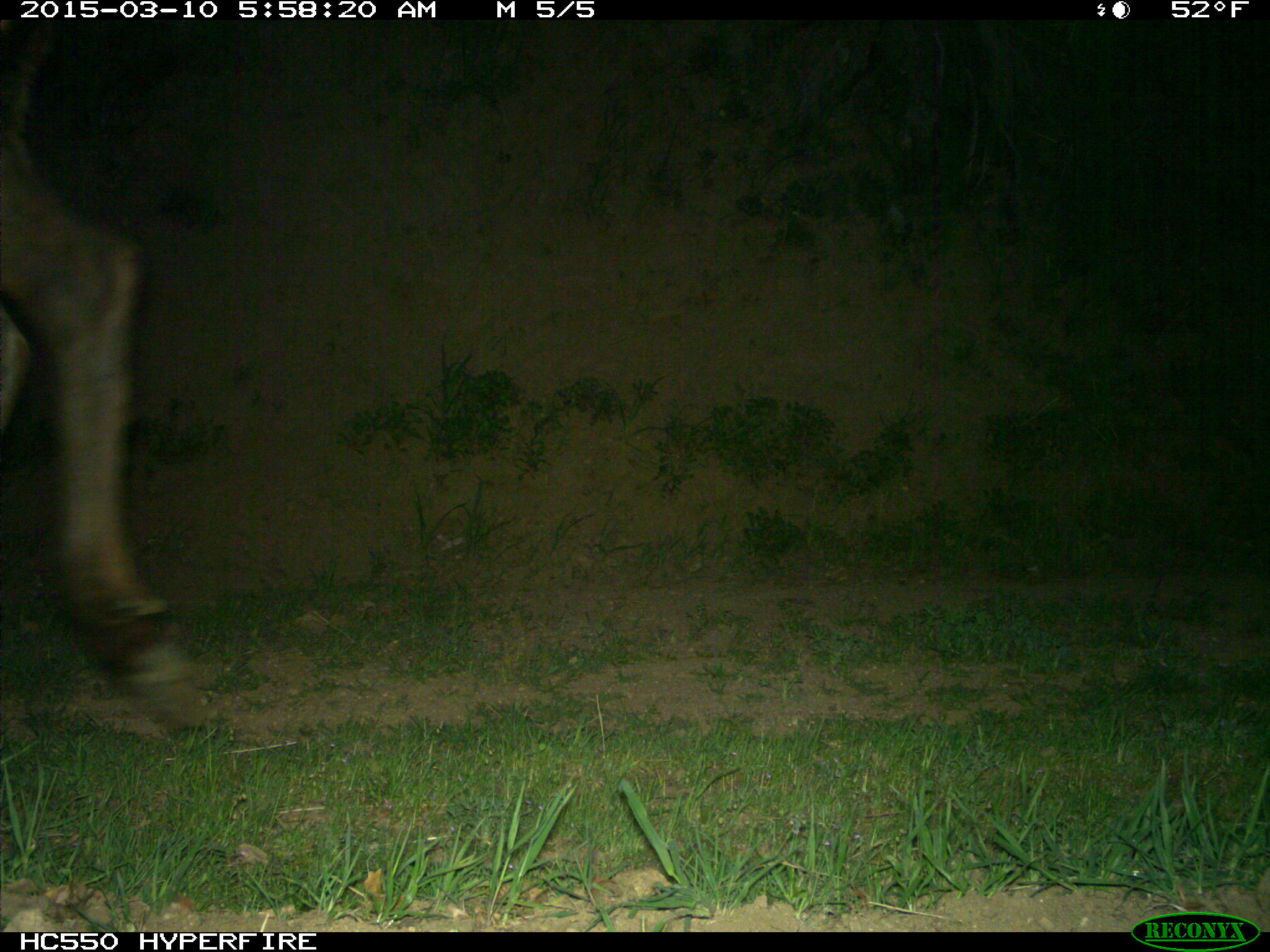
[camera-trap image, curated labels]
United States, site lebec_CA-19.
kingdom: Animalia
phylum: Chordata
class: Mammalia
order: Artiodactyla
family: Cervidae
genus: Cervus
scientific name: Cervus canadensis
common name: elk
Cervus canadensis (elk).